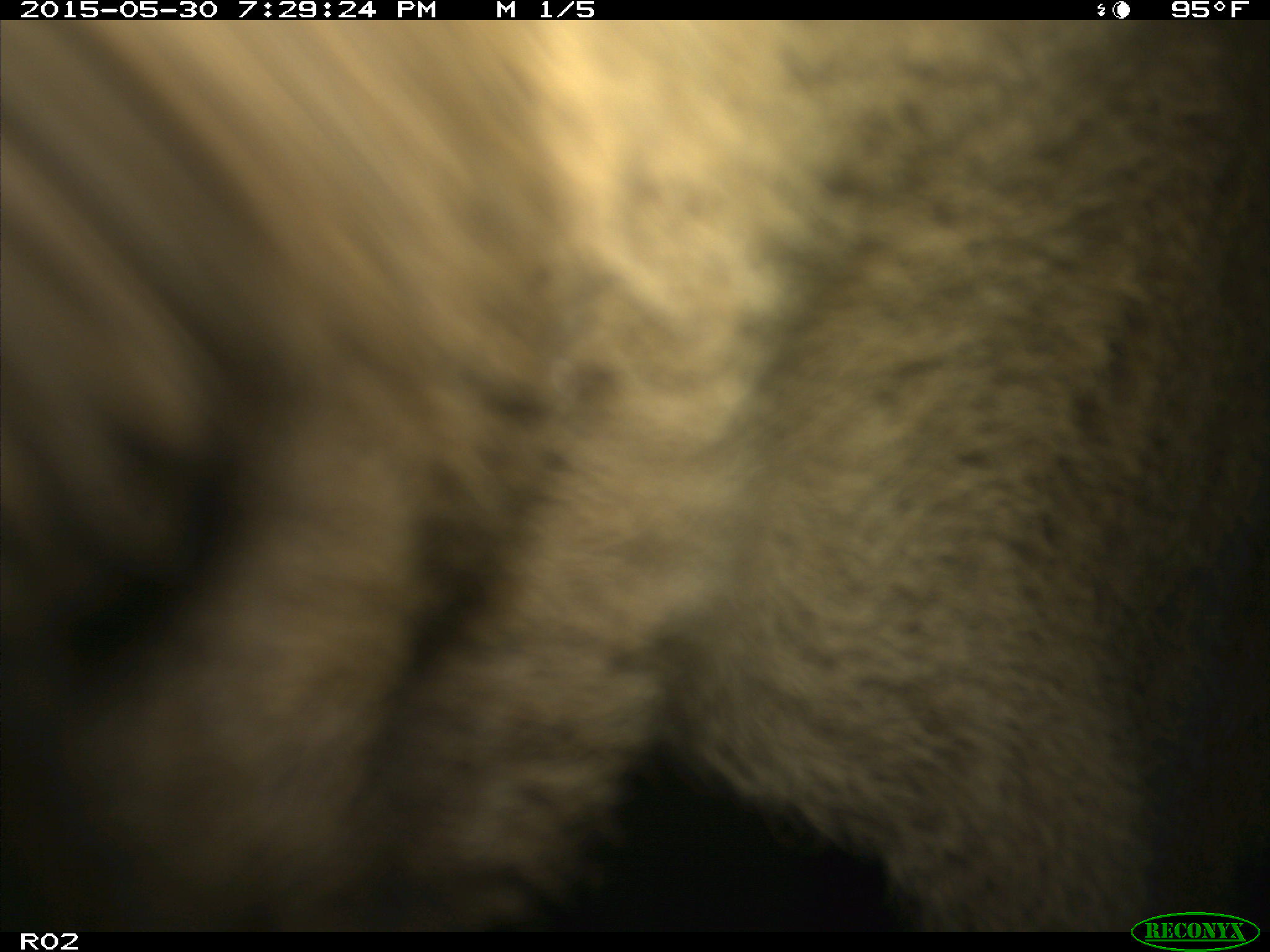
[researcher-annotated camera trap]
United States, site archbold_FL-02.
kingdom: Animalia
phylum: Chordata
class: Mammalia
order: Artiodactyla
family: Bovidae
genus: Bos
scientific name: Bos taurus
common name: domestic cow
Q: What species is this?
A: Bos taurus (domestic cow).